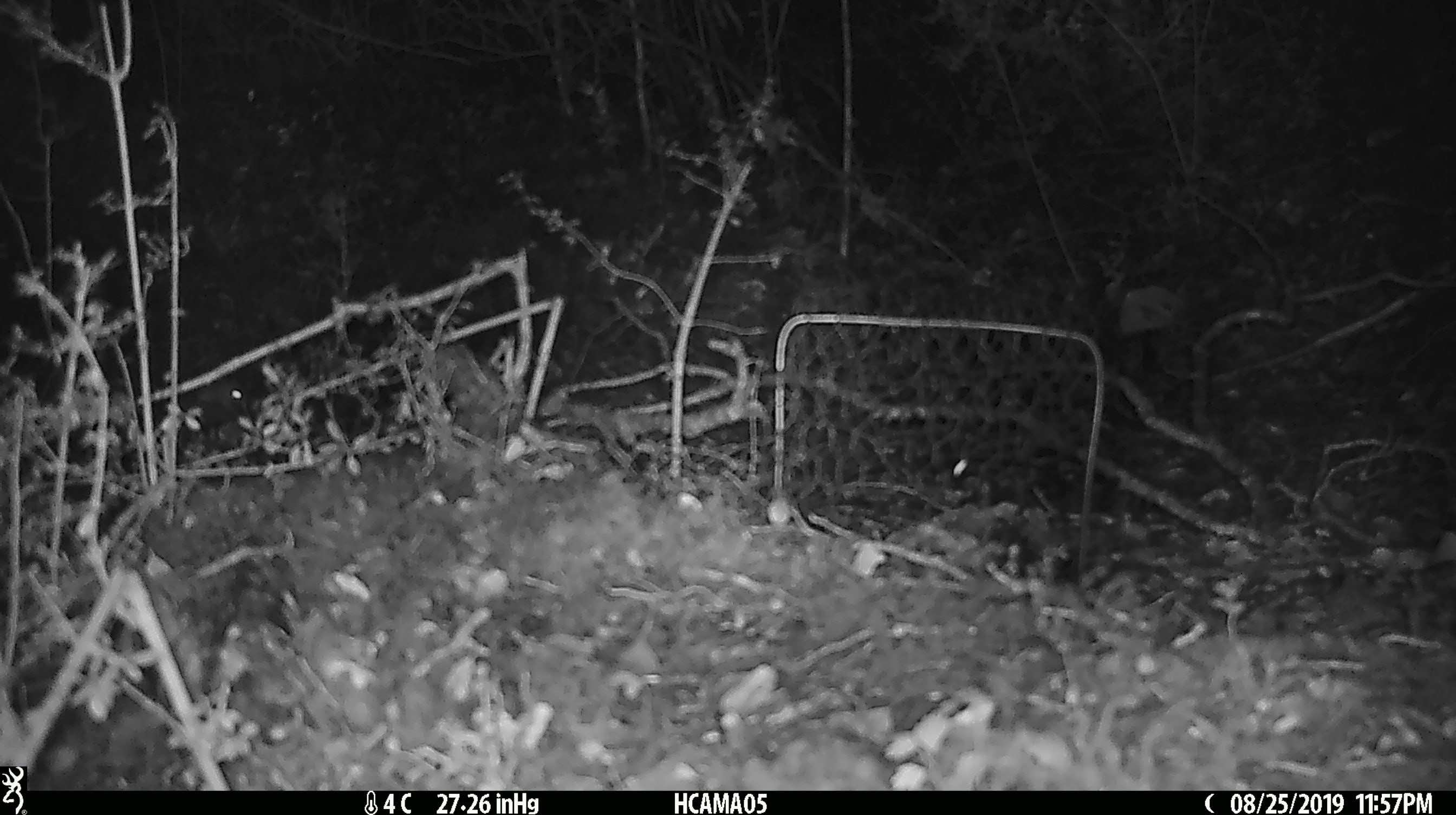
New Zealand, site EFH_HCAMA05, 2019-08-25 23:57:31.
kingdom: Animalia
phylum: Chordata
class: Mammalia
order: Rodentia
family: Muridae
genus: Mus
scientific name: Mus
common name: mouse